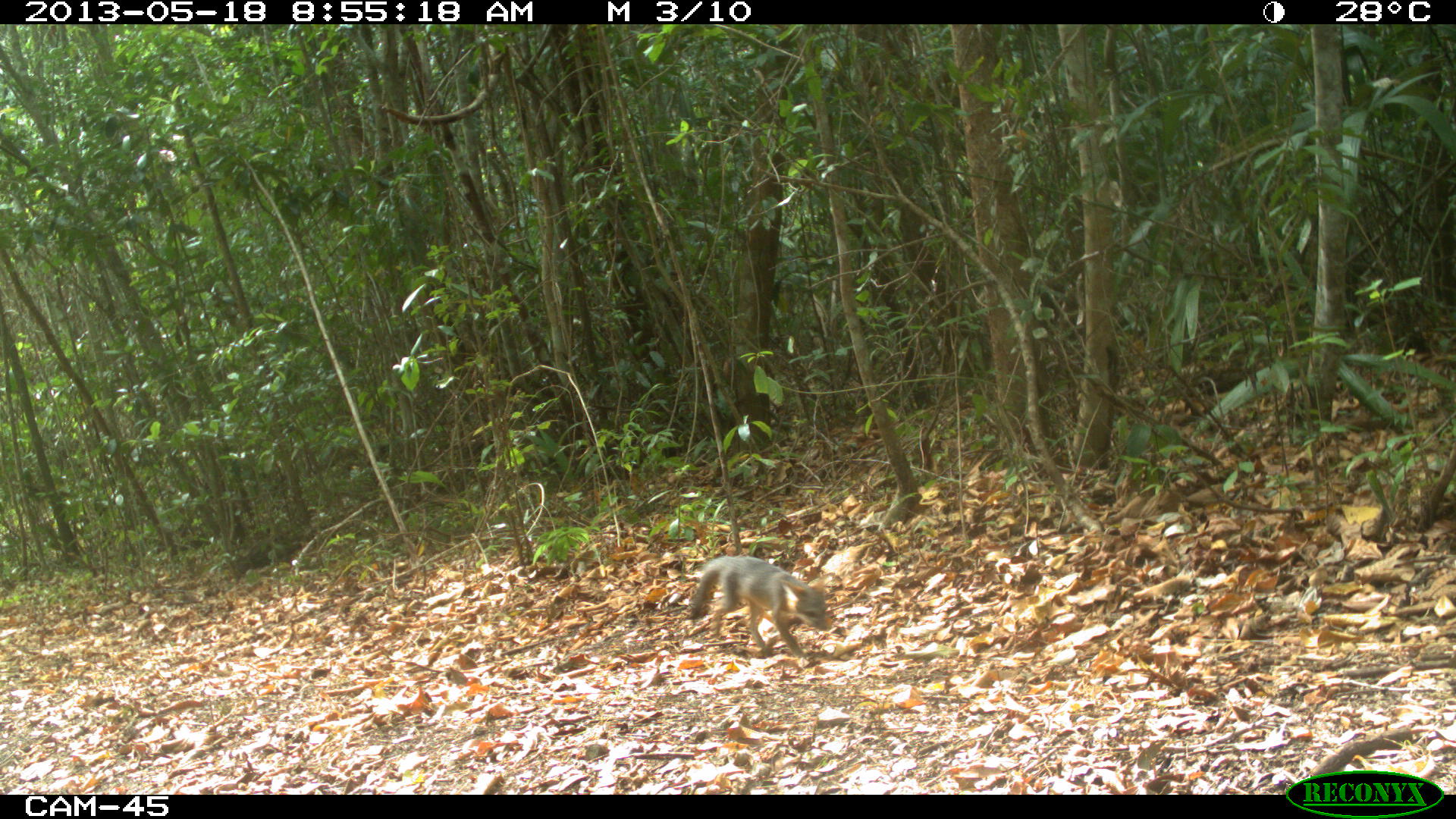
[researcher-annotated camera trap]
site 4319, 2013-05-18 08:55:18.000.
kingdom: Animalia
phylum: Chordata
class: Mammalia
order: Carnivora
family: Canidae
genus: Urocyon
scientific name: Urocyon cinereoargenteus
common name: gray fox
Urocyon cinereoargenteus (gray fox), count 1.